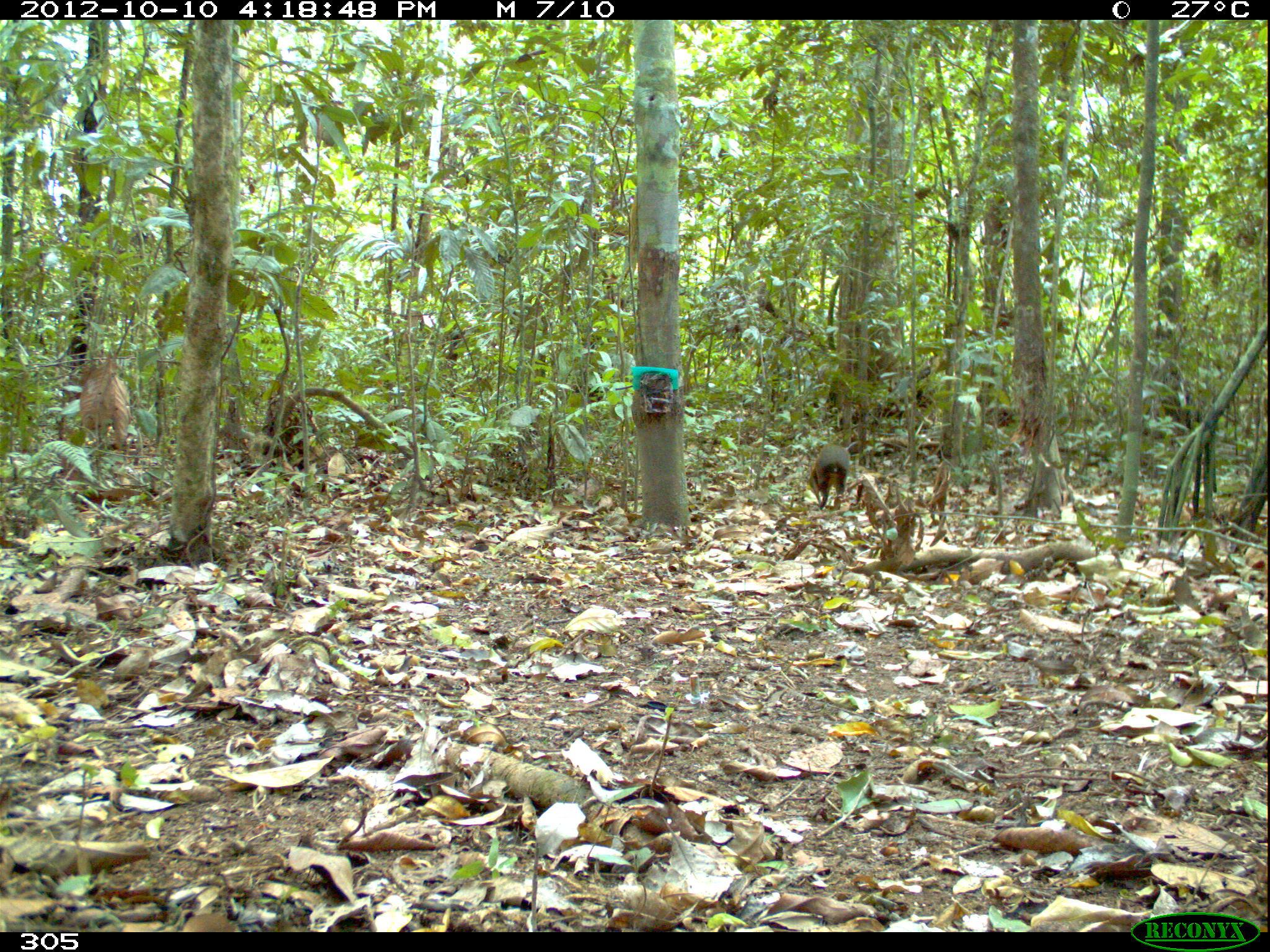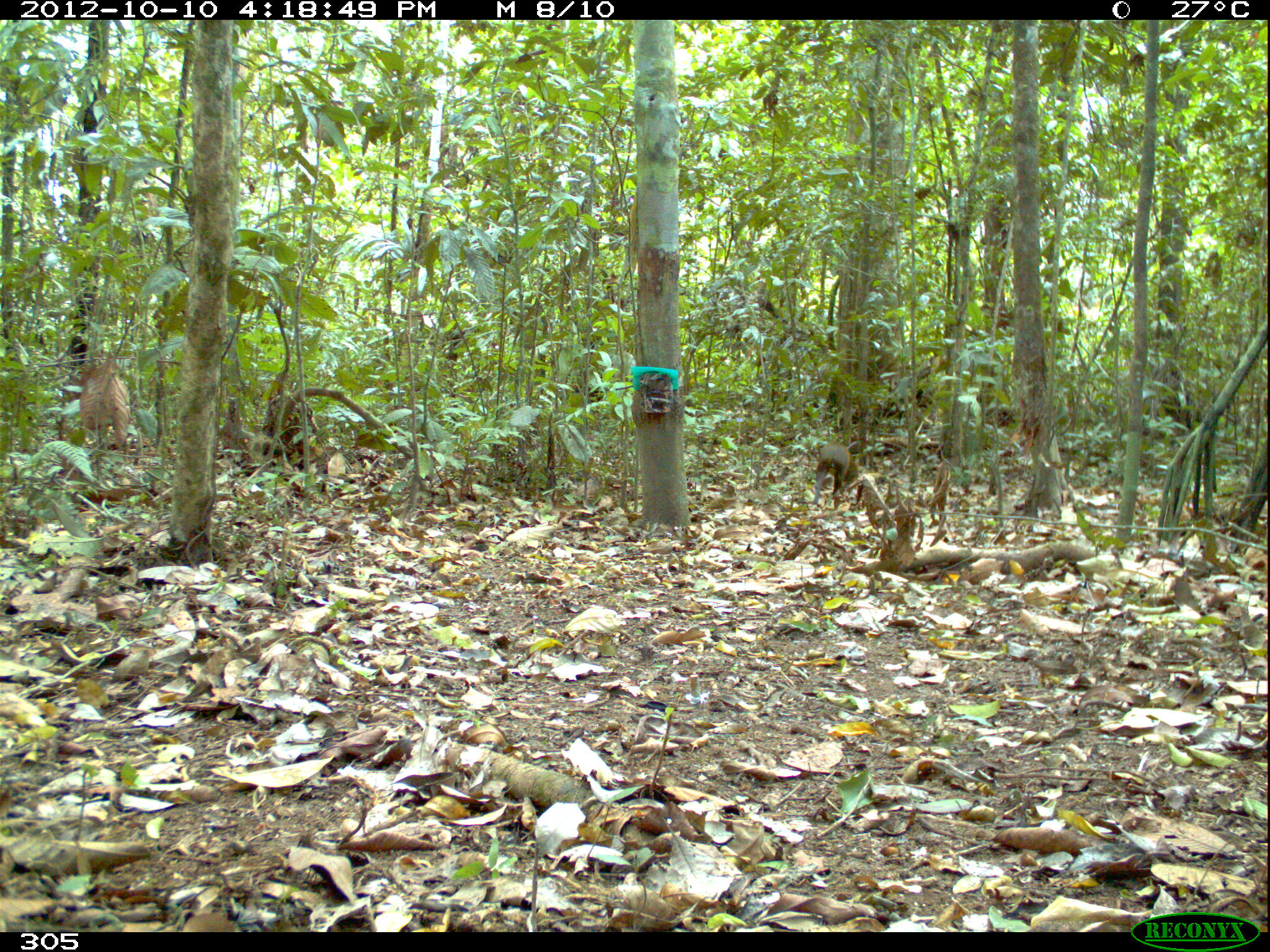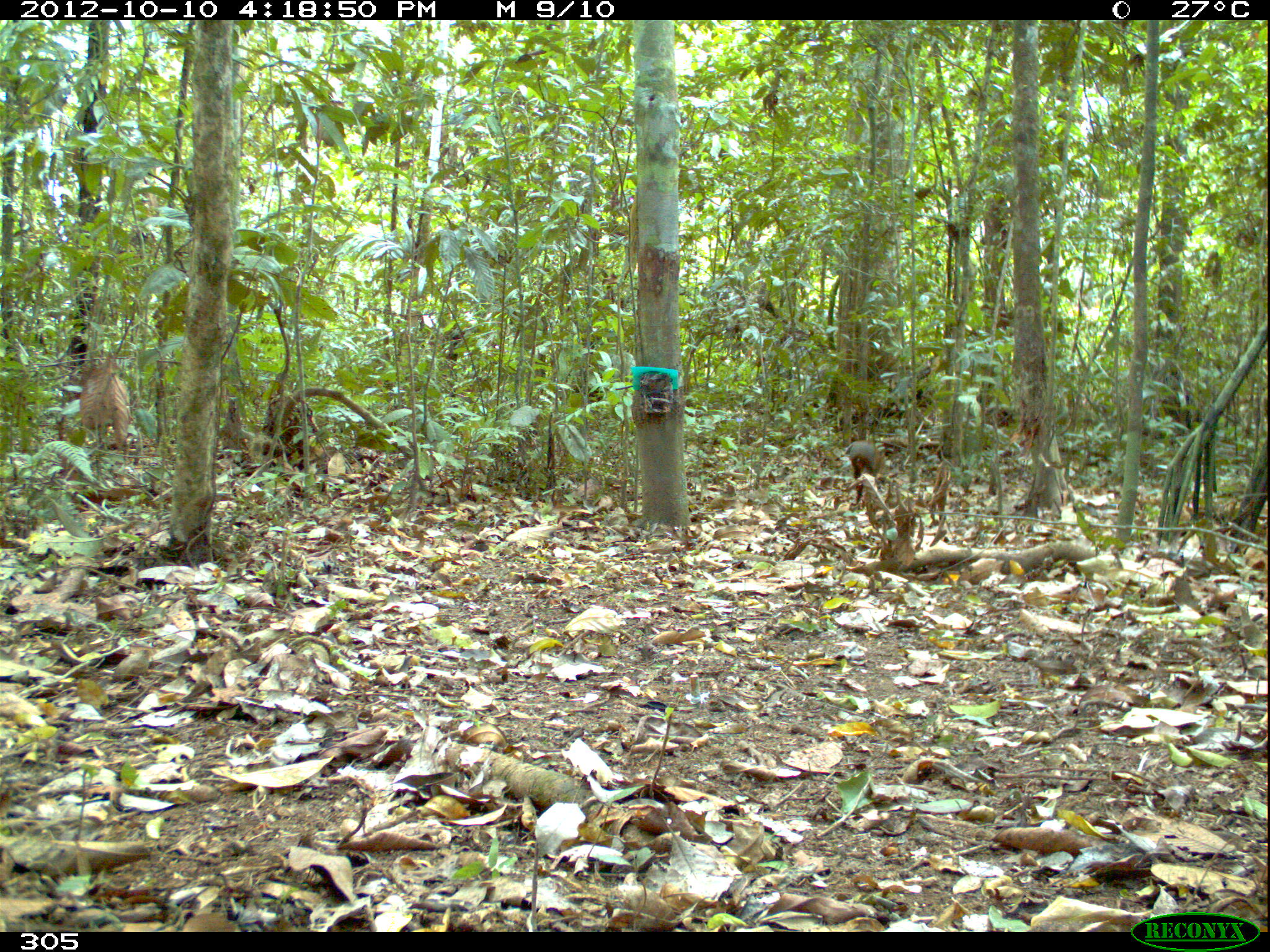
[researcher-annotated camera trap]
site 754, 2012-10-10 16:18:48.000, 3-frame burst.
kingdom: Animalia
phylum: Chordata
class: Mammalia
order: Rodentia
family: Dasyproctidae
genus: Dasyprocta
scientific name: Dasyprocta punctata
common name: central american agouti